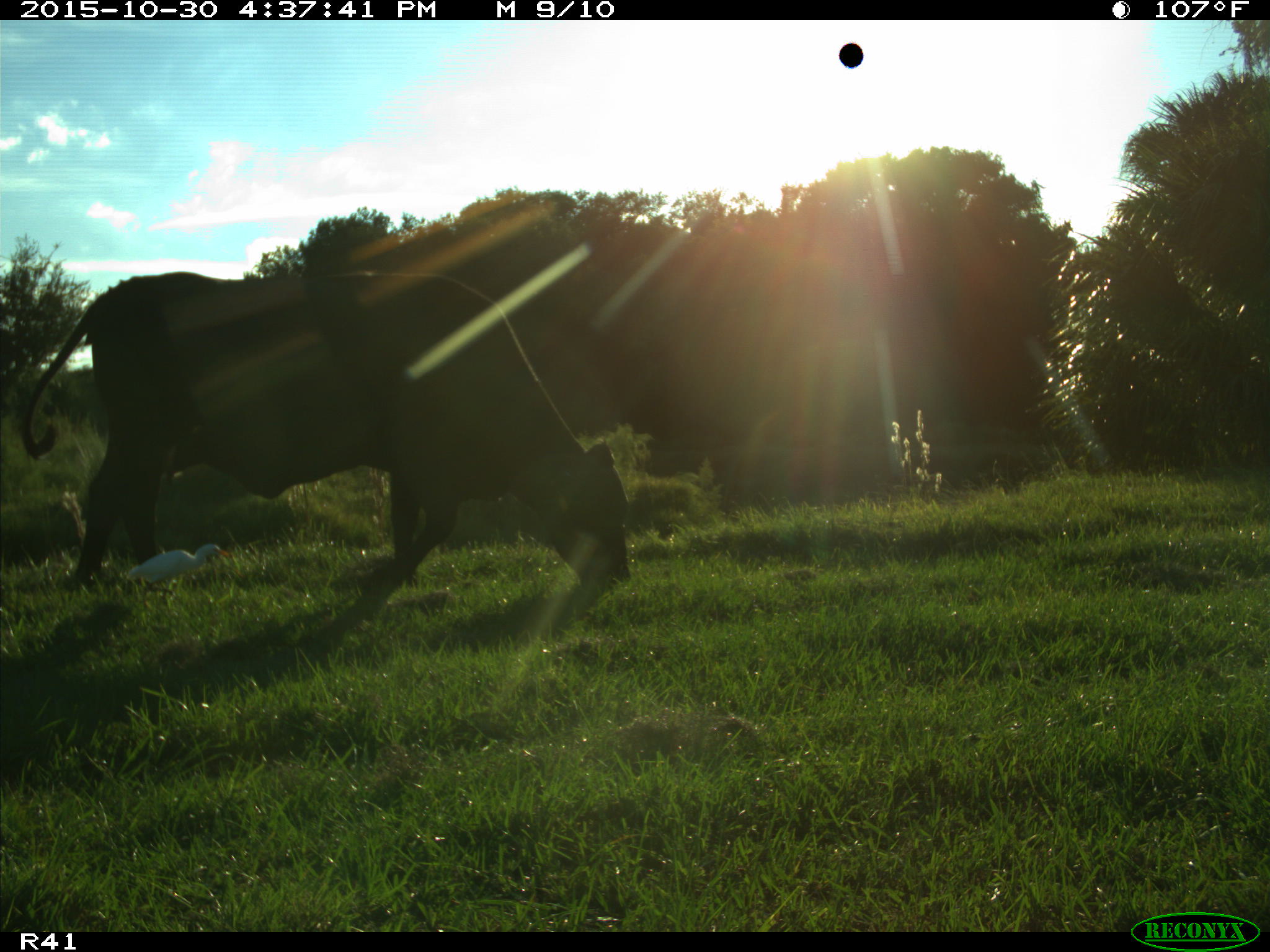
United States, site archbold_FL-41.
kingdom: Animalia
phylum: Chordata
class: Mammalia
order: Artiodactyla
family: Bovidae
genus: Bos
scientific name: Bos taurus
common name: domestic cow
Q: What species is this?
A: Bos taurus (domestic cow).